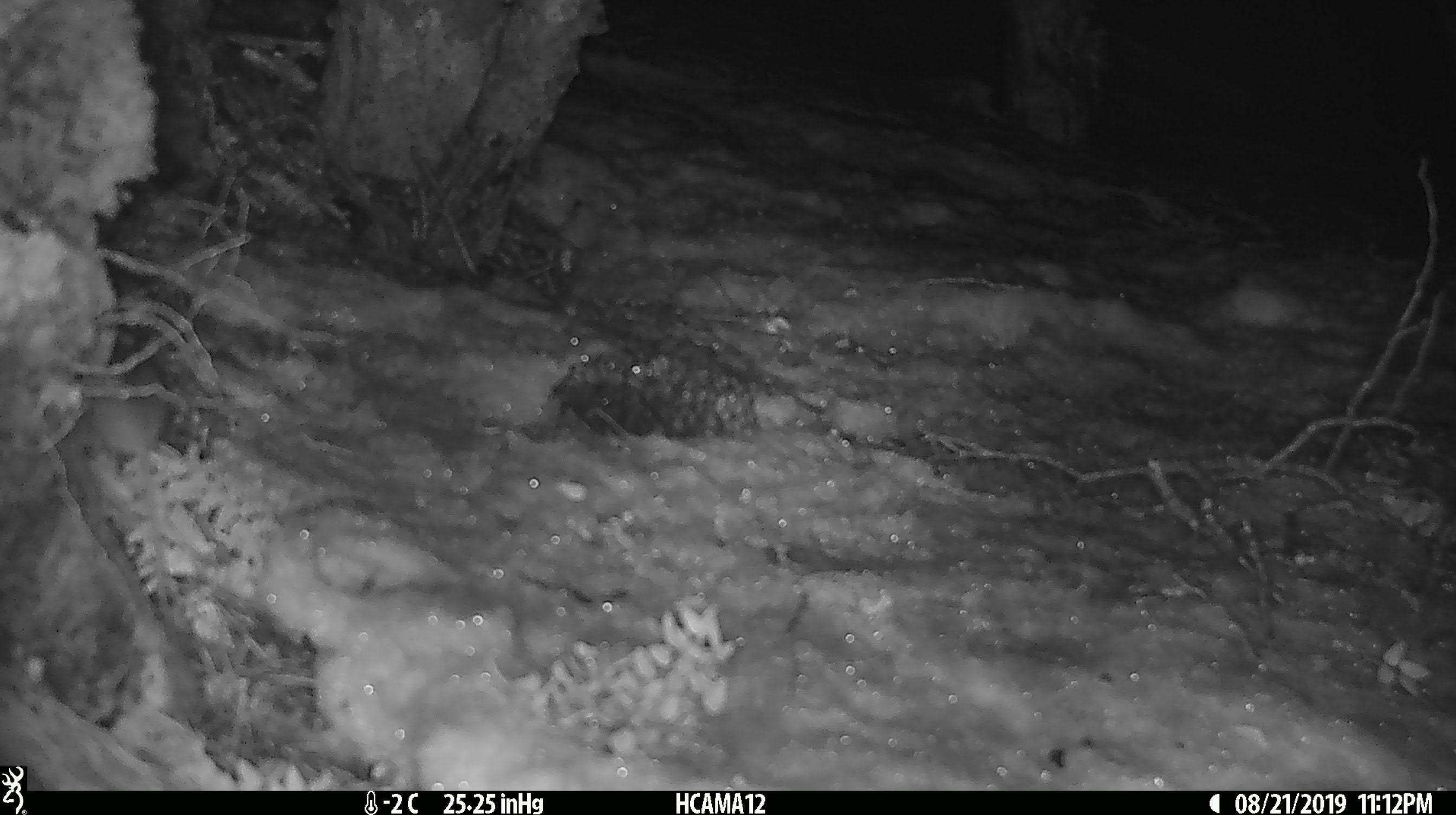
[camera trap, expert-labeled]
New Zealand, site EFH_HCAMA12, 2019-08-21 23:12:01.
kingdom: Animalia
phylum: Chordata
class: Mammalia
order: Rodentia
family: Muridae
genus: Mus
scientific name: Mus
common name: mouse